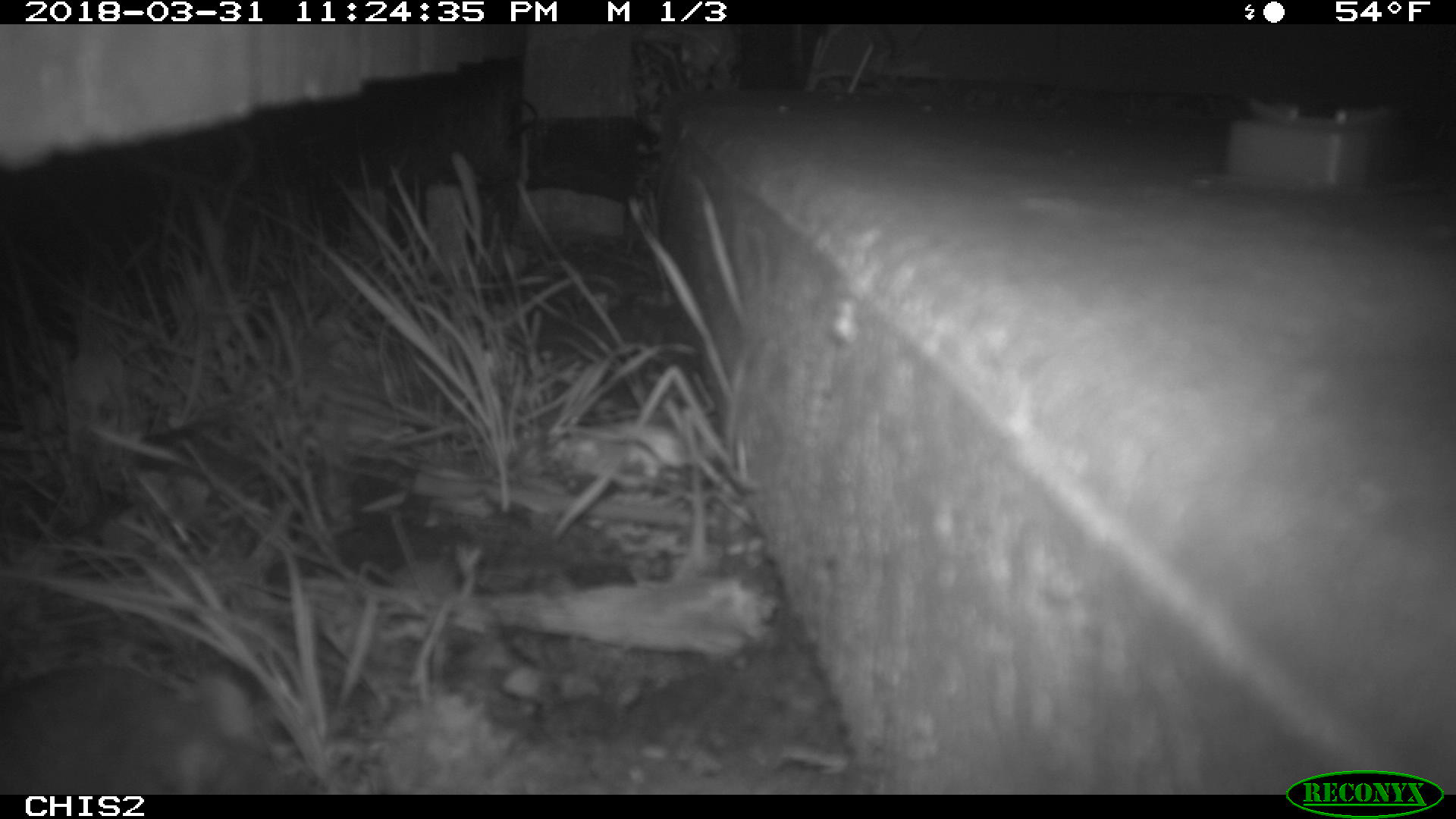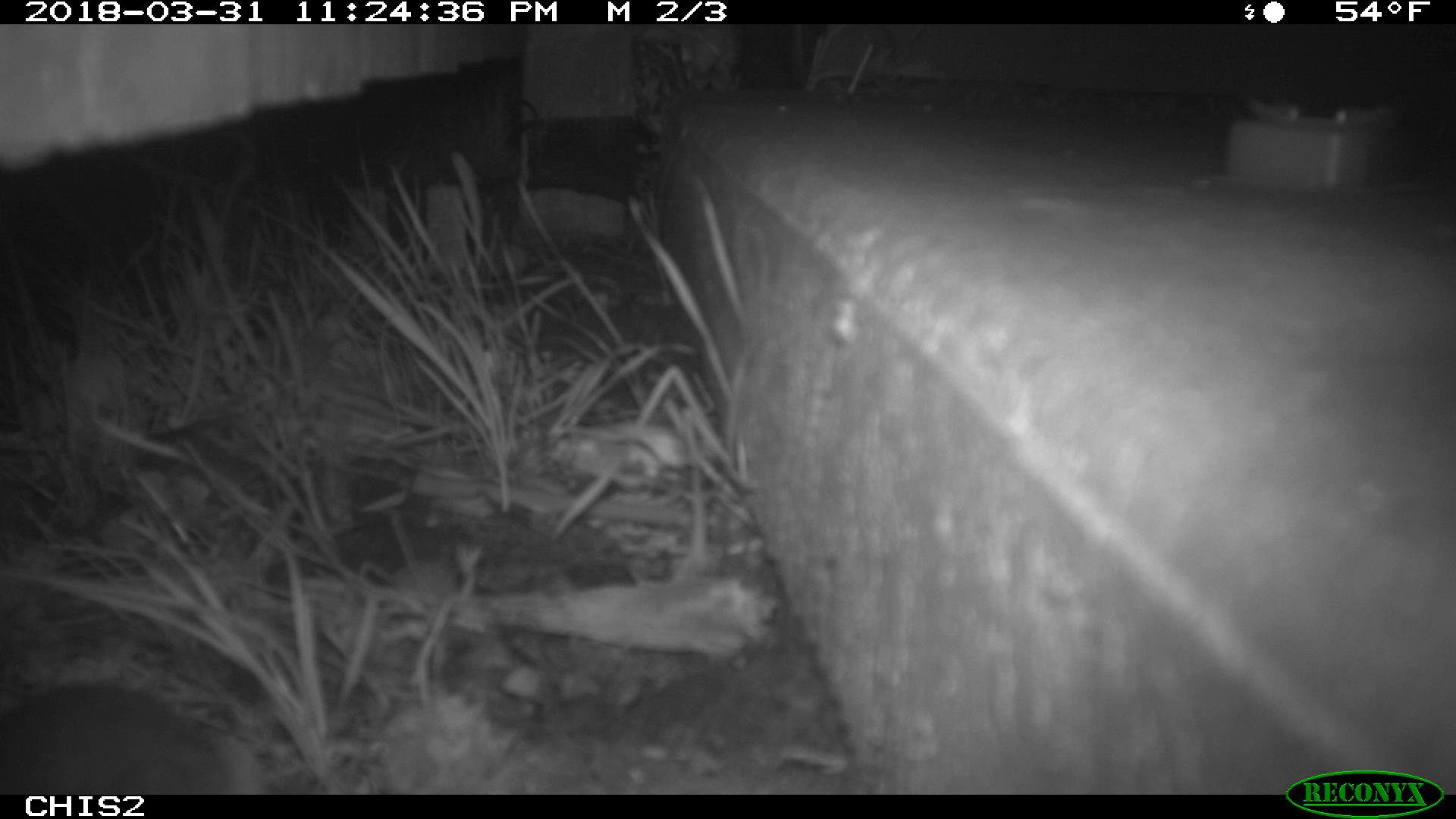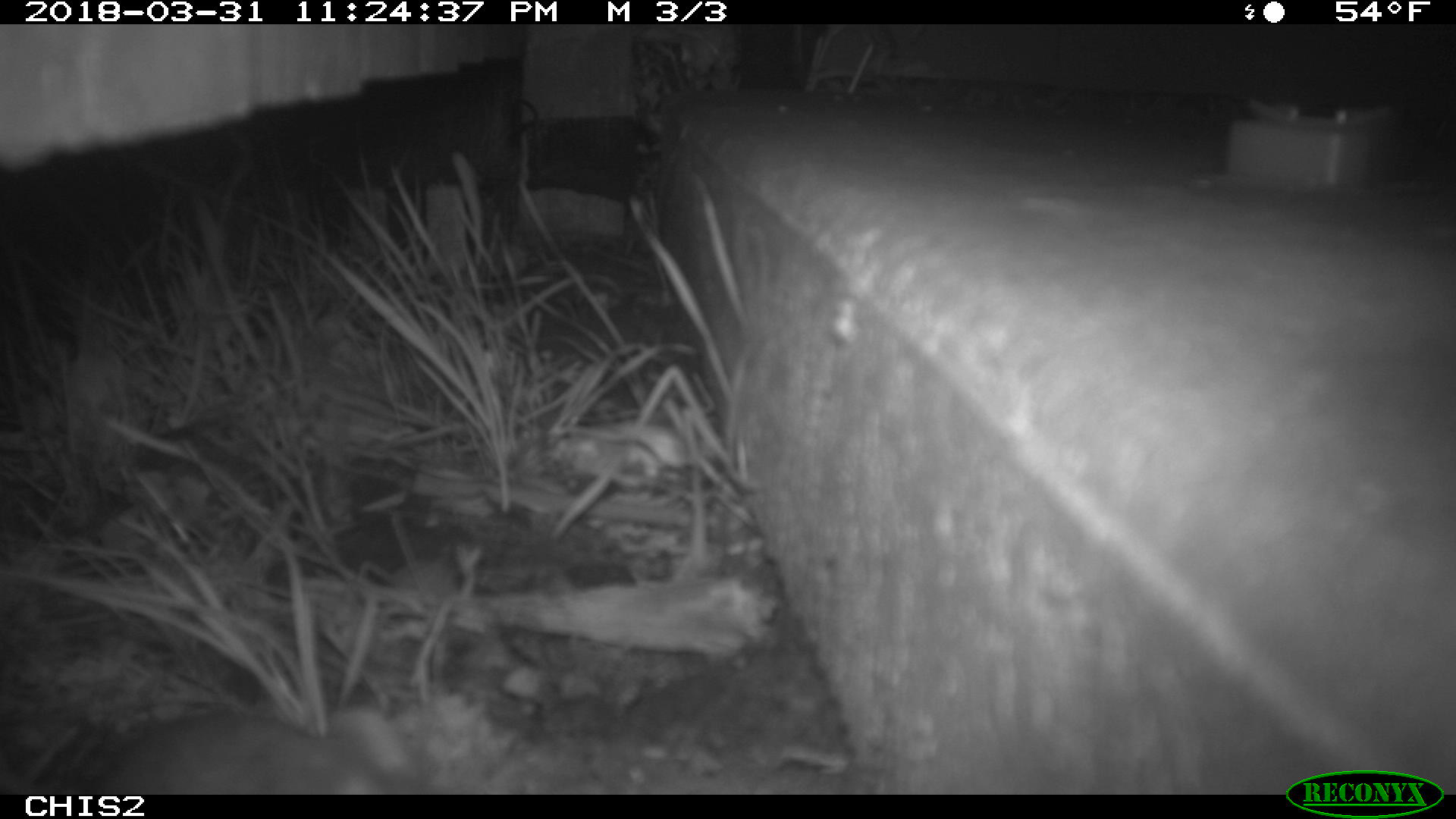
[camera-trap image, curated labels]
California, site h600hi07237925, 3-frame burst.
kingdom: Animalia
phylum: Chordata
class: Mammalia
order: Rodentia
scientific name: Rodentia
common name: rodent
Rodent (Rodentia).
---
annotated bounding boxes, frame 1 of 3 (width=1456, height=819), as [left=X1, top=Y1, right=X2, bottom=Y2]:
rodent: [left=0, top=661, right=298, bottom=794]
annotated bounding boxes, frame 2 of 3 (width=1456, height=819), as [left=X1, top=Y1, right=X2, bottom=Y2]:
rodent: [left=0, top=677, right=249, bottom=790]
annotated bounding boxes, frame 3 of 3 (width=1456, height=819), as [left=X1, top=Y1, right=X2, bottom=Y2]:
rodent: [left=29, top=705, right=375, bottom=793]